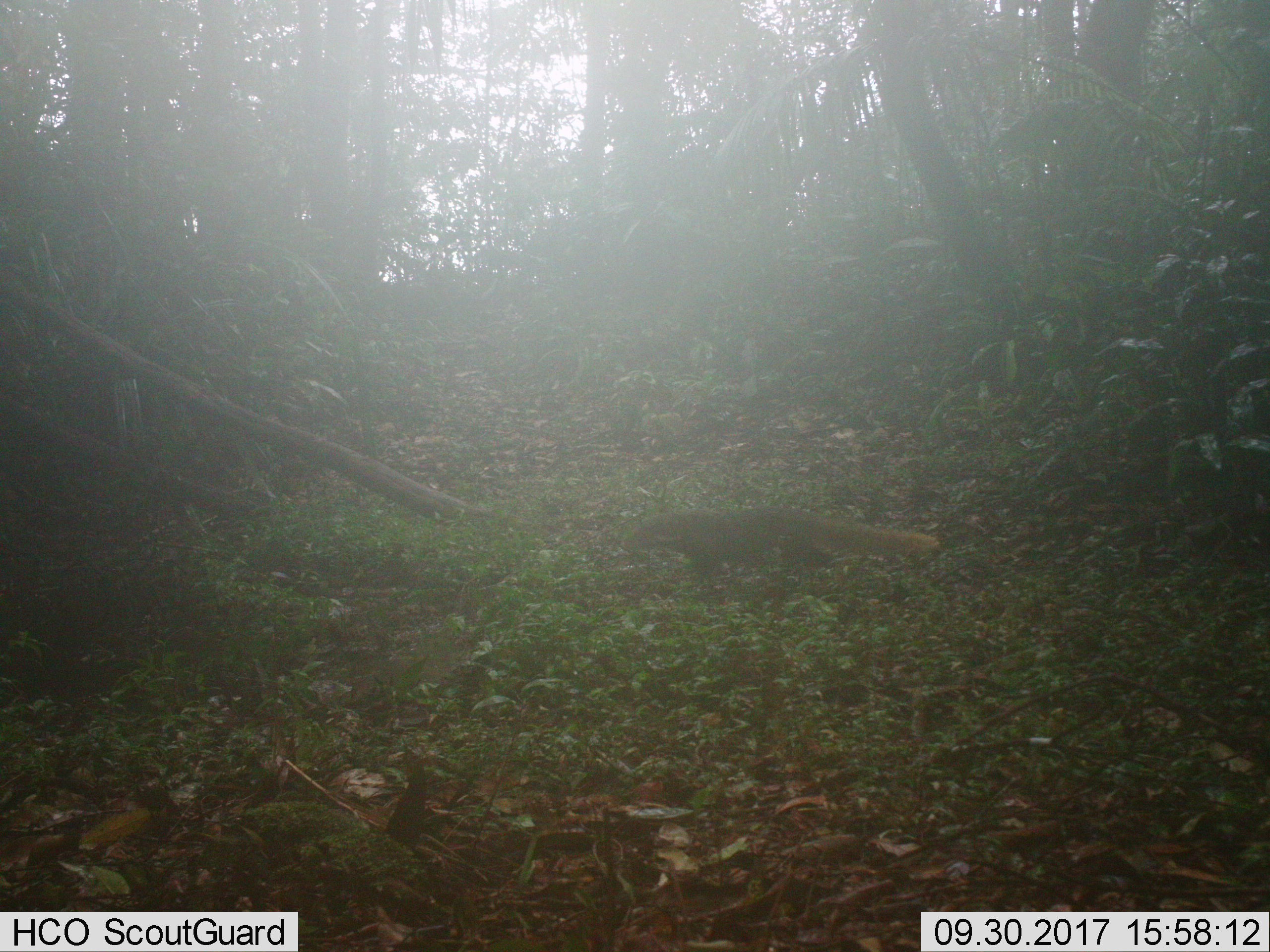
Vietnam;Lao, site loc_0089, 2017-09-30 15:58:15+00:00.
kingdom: Animalia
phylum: Chordata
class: Mammalia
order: Carnivora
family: Herpestidae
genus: Urva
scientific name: Urva urva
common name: crab-eating mongoose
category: crab eating mongoose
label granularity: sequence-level